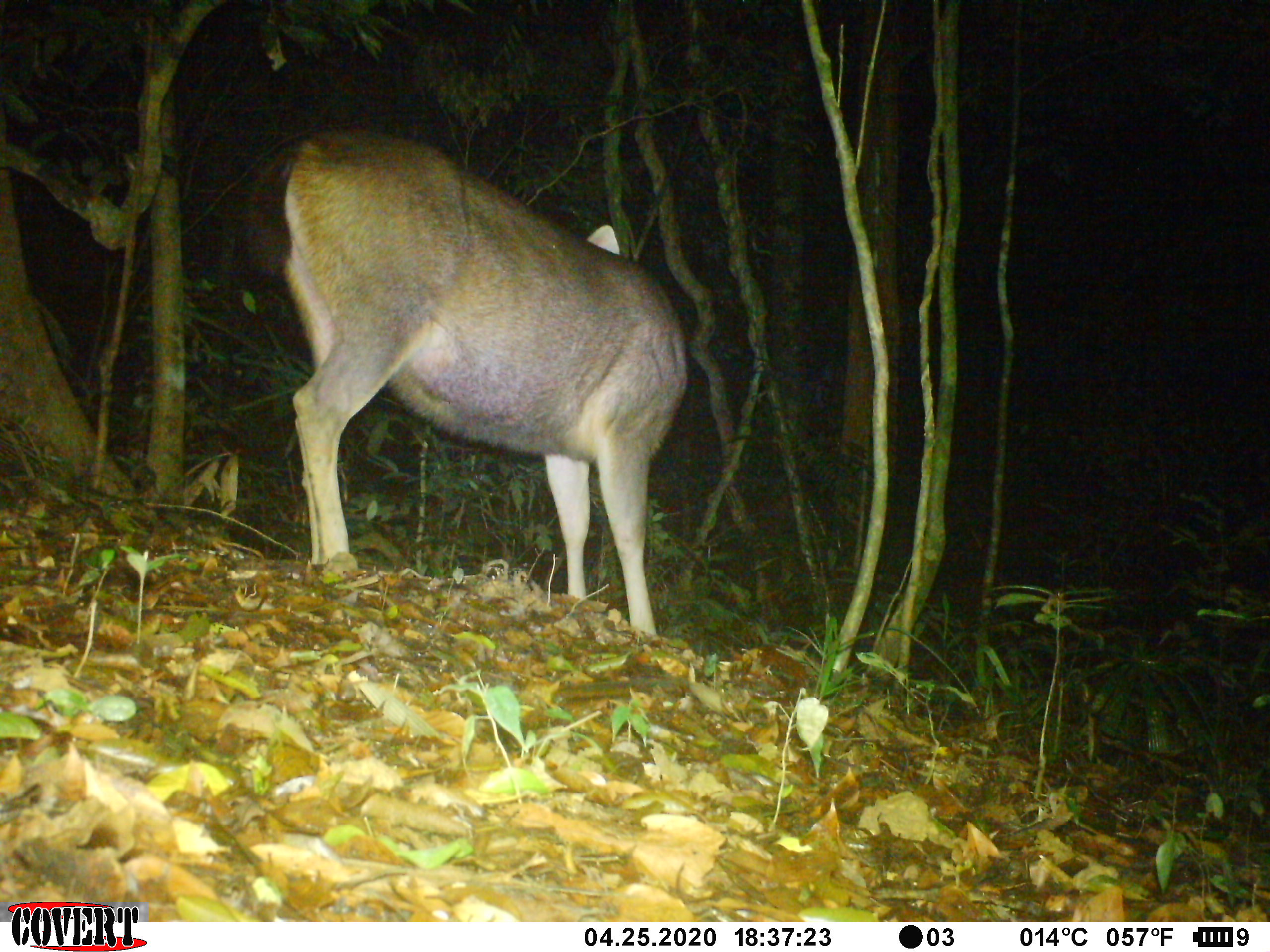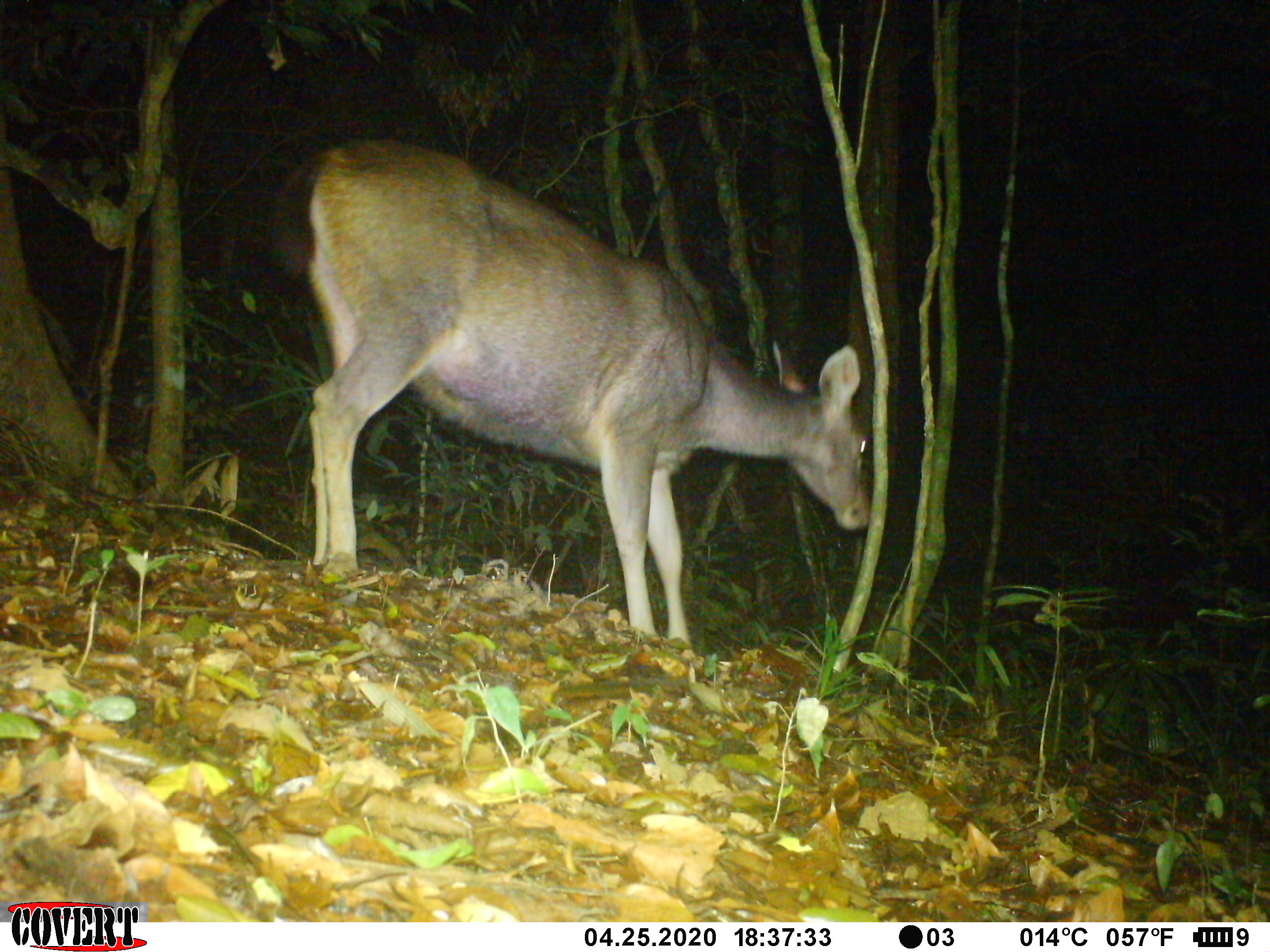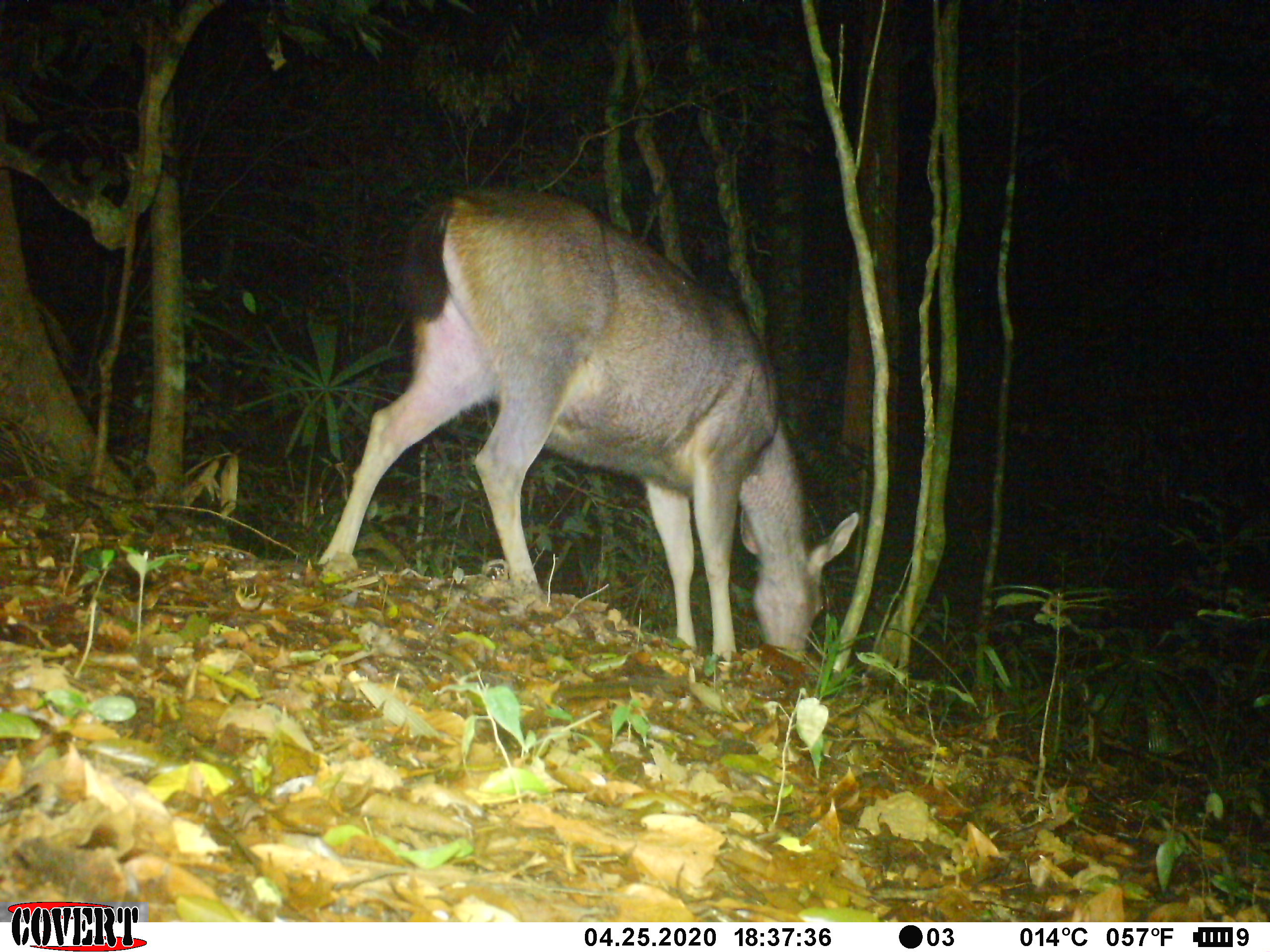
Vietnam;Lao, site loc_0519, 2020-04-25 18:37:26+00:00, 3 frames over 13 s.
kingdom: Animalia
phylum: Chordata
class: Mammalia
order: Artiodactyla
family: Cervidae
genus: Rusa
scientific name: Rusa unicolor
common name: sambar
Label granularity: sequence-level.